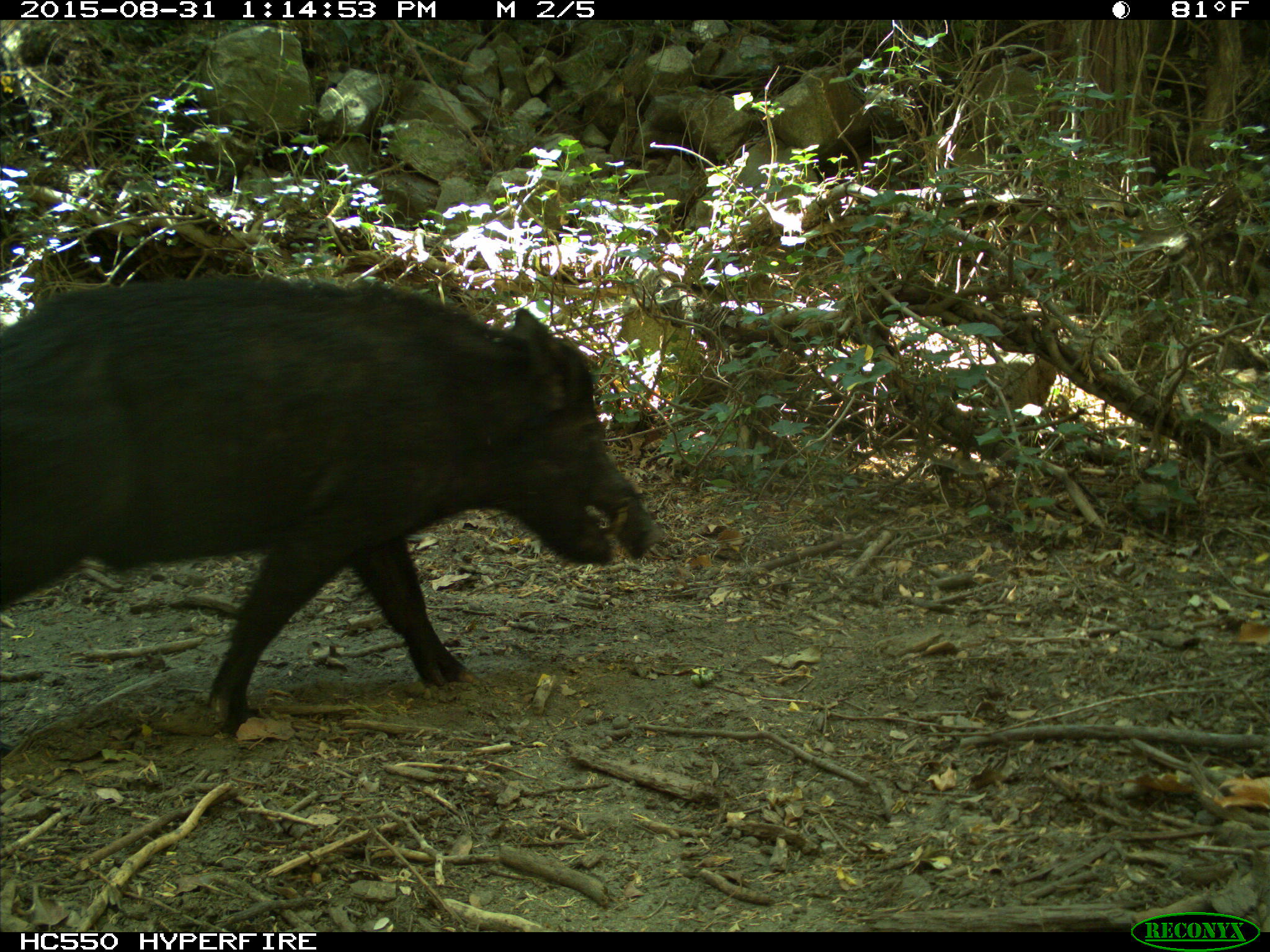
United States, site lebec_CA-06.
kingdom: Animalia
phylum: Chordata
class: Mammalia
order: Artiodactyla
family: Suidae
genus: Sus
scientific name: Sus scrofa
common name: wild boar